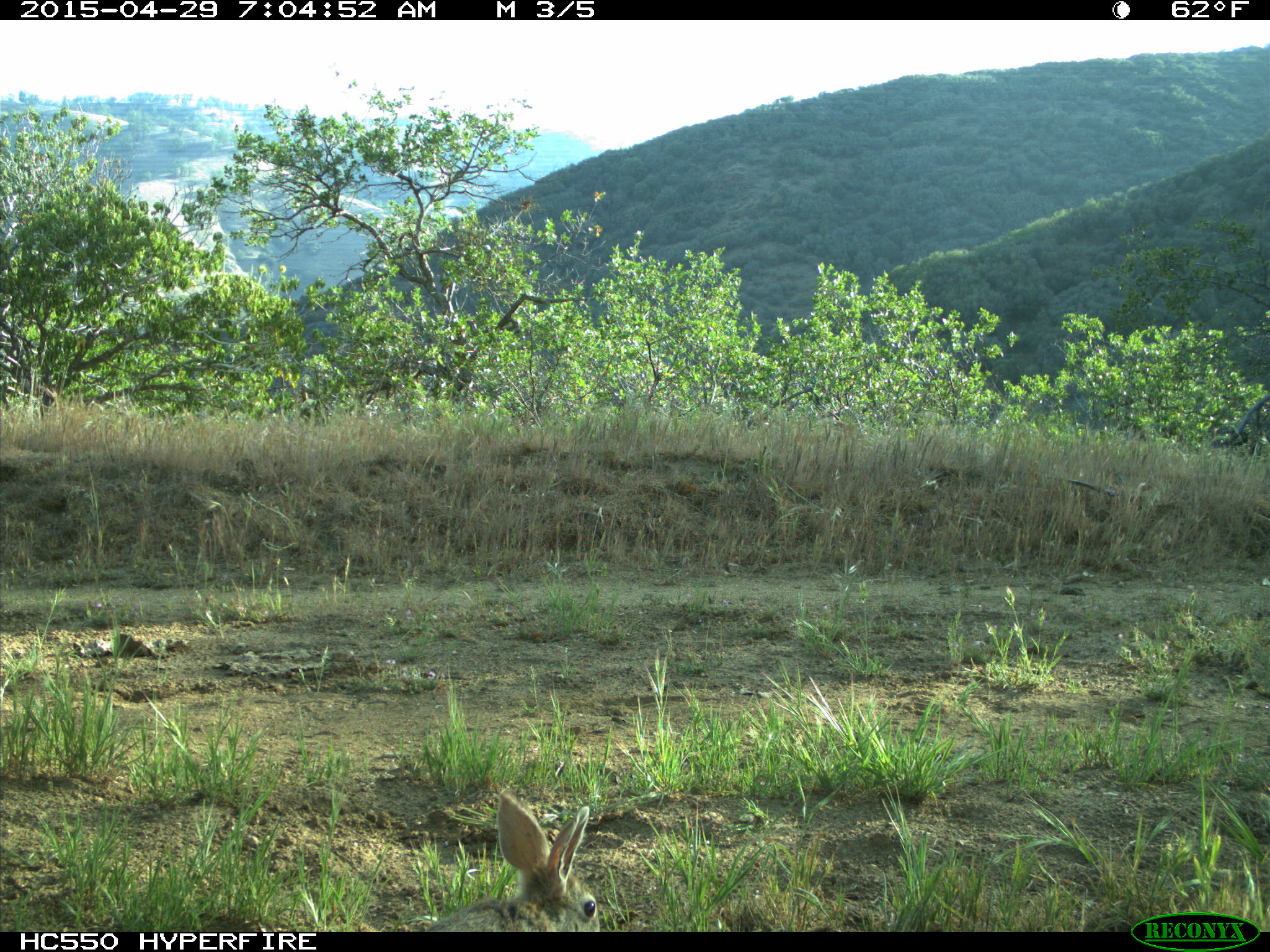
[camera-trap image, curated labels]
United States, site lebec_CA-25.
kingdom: Animalia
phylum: Chordata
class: Mammalia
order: Lagomorpha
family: Leporidae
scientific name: Leporidae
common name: rabbits and hares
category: unidentified rabbit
Unidentified rabbit (rabbits and hares) (Leporidae).